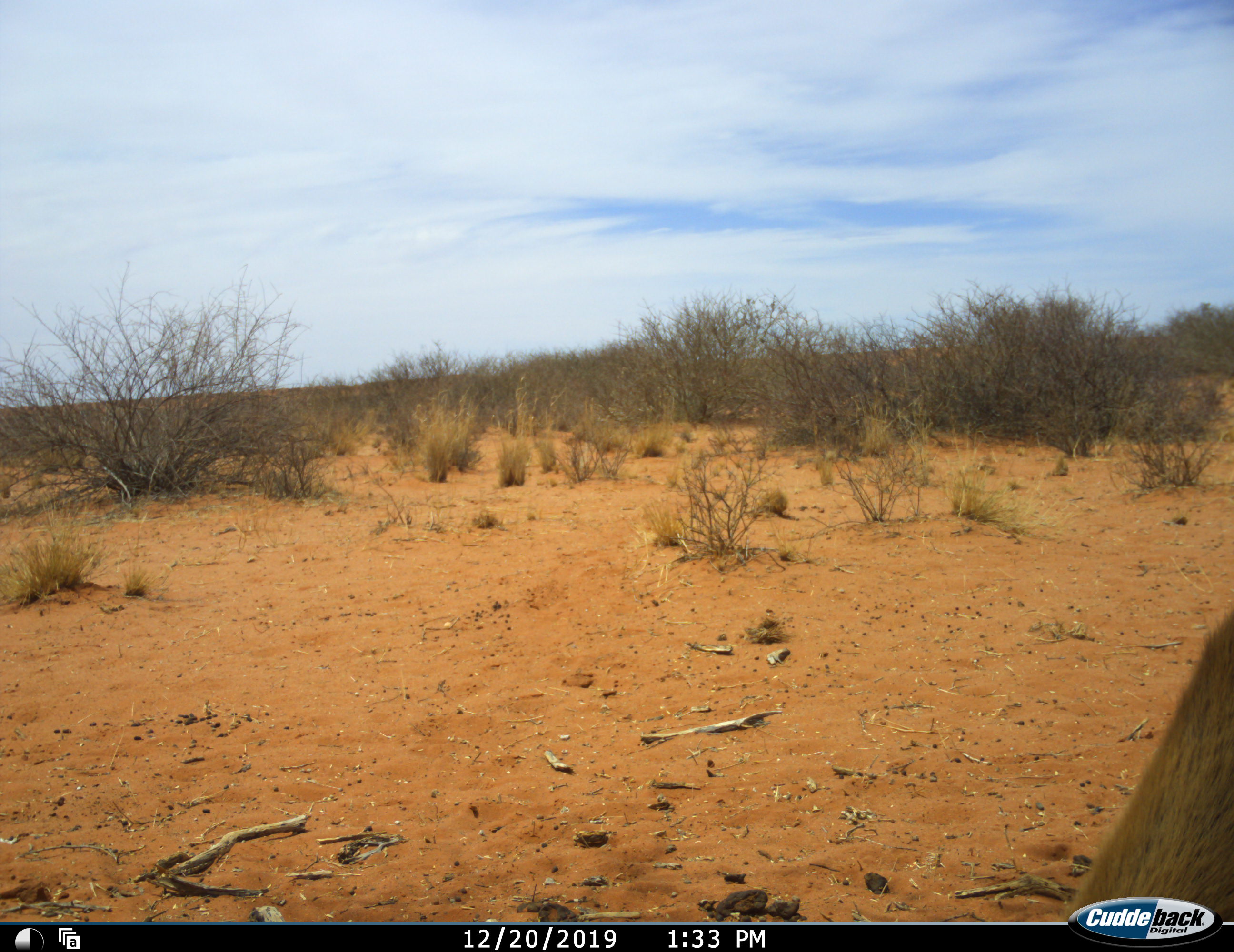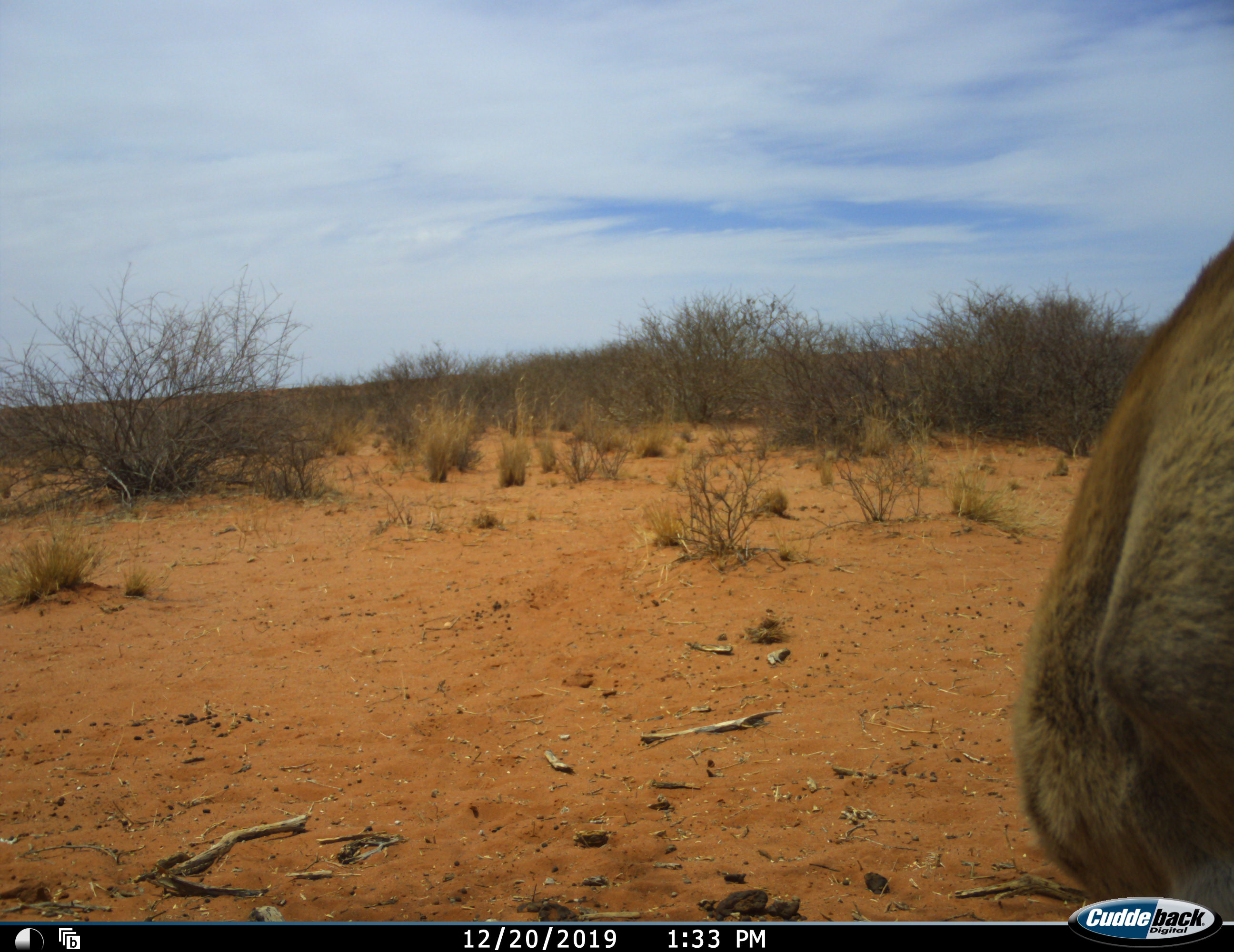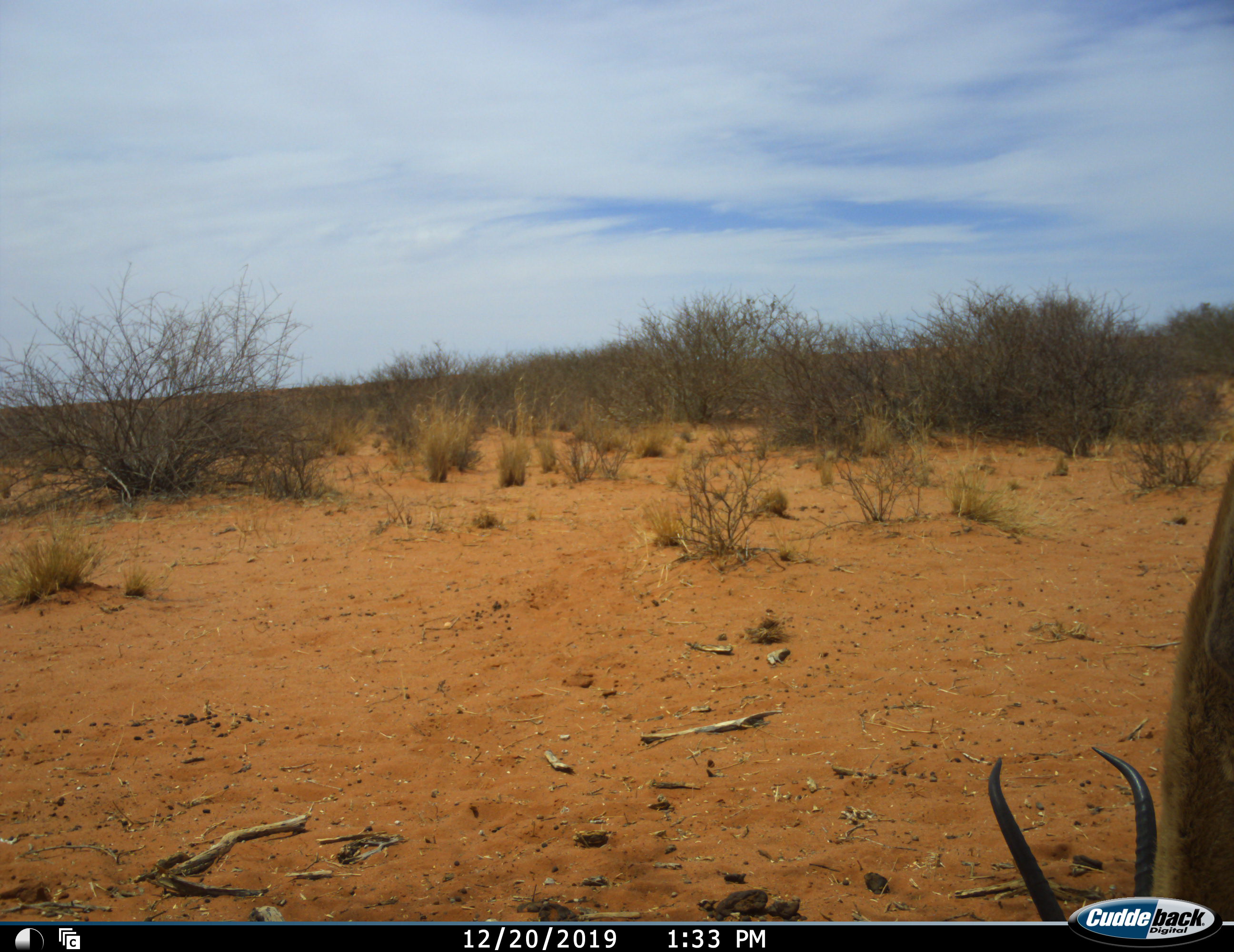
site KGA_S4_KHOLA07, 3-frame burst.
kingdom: Animalia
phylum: Chordata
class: Mammalia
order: Artiodactyla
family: Bovidae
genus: Antidorcas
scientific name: Antidorcas marsupialis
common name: springbok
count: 1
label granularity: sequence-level